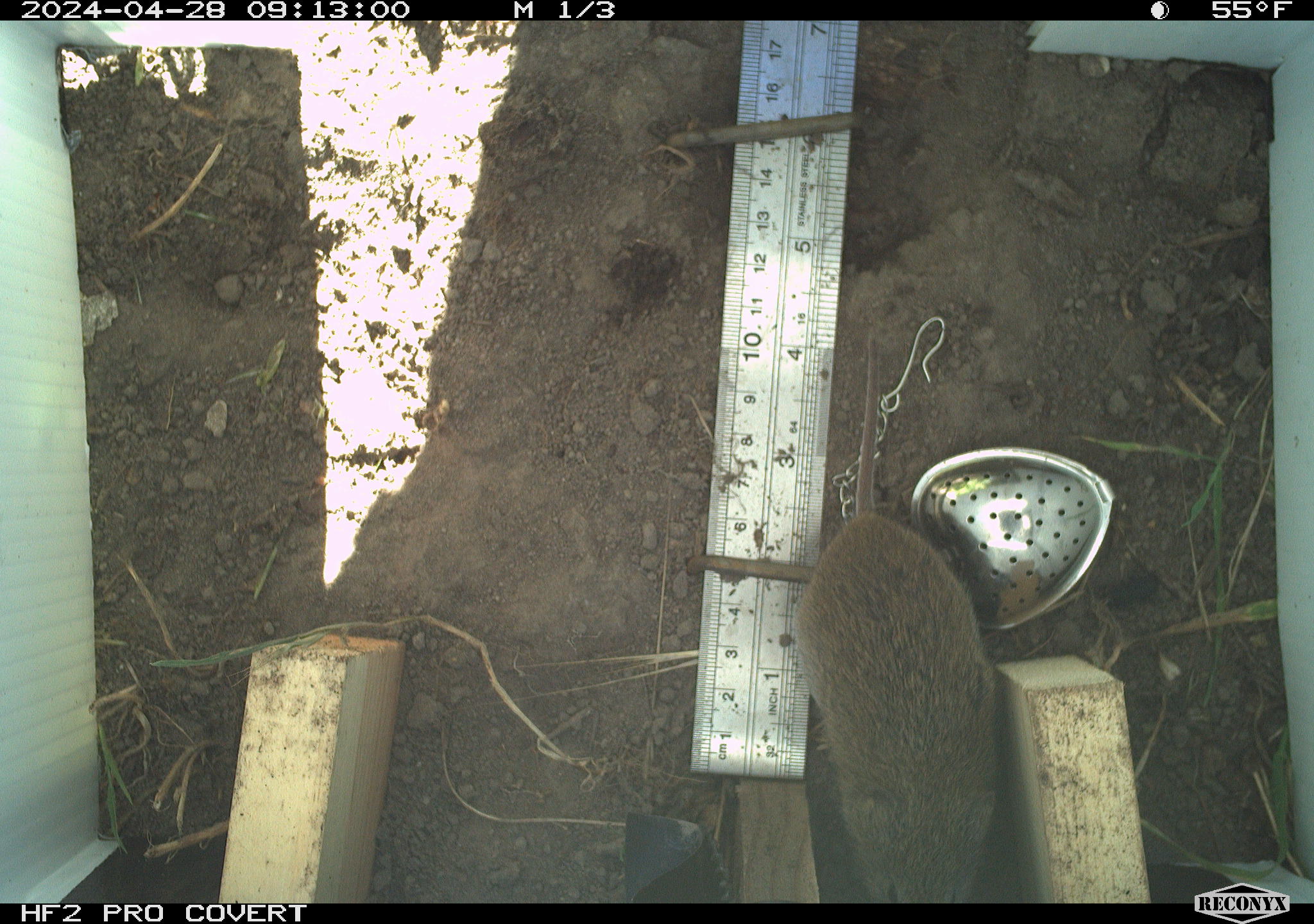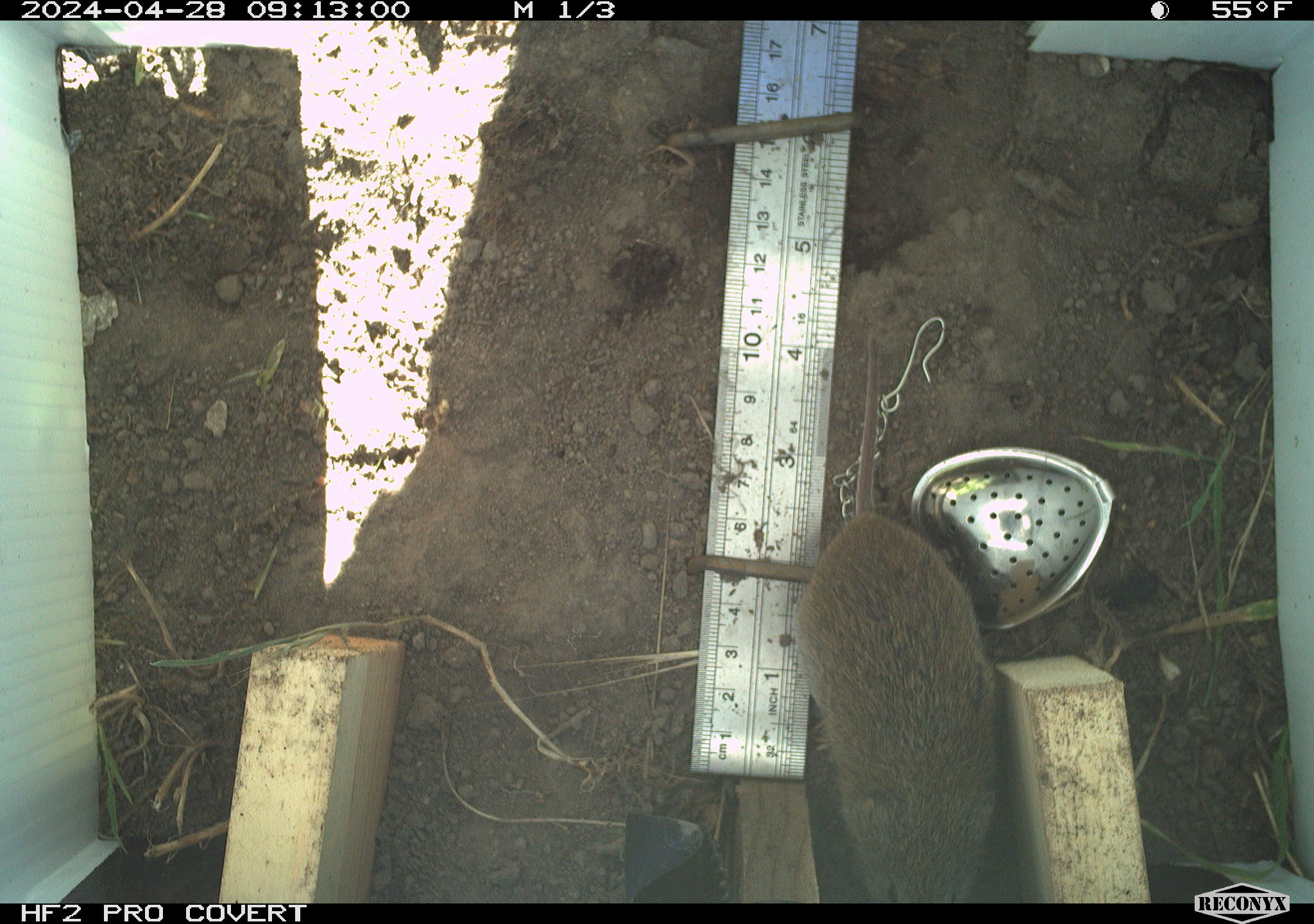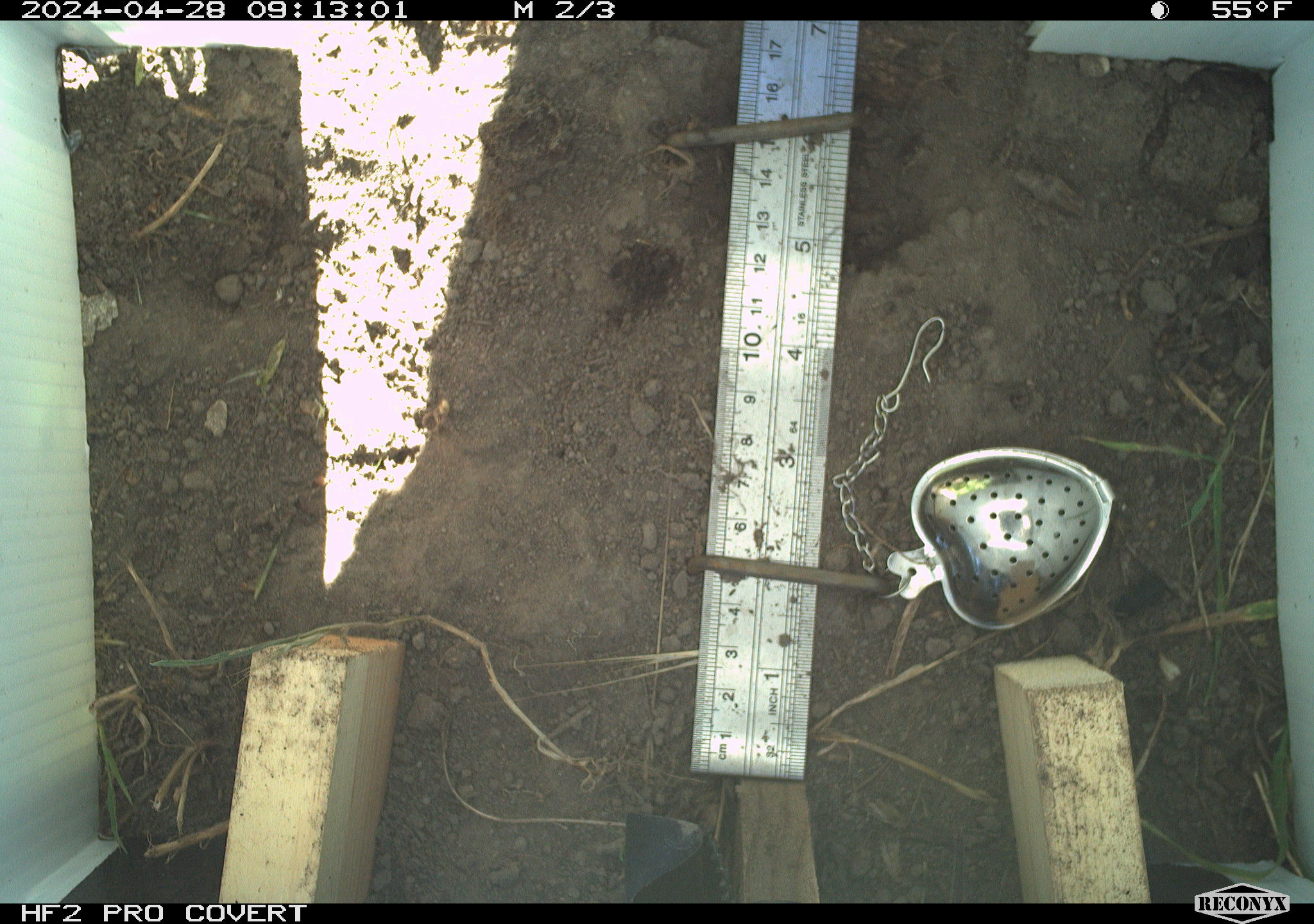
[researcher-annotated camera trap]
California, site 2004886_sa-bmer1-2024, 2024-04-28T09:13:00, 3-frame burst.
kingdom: Animalia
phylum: Chordata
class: Mammalia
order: Rodentia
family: Cricetidae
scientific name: Arvicolinae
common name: voles, lemmings, and muskrats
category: arvicolinae subfamily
Arvicolinae subfamily (voles, lemmings, and muskrats) (Arvicolinae).